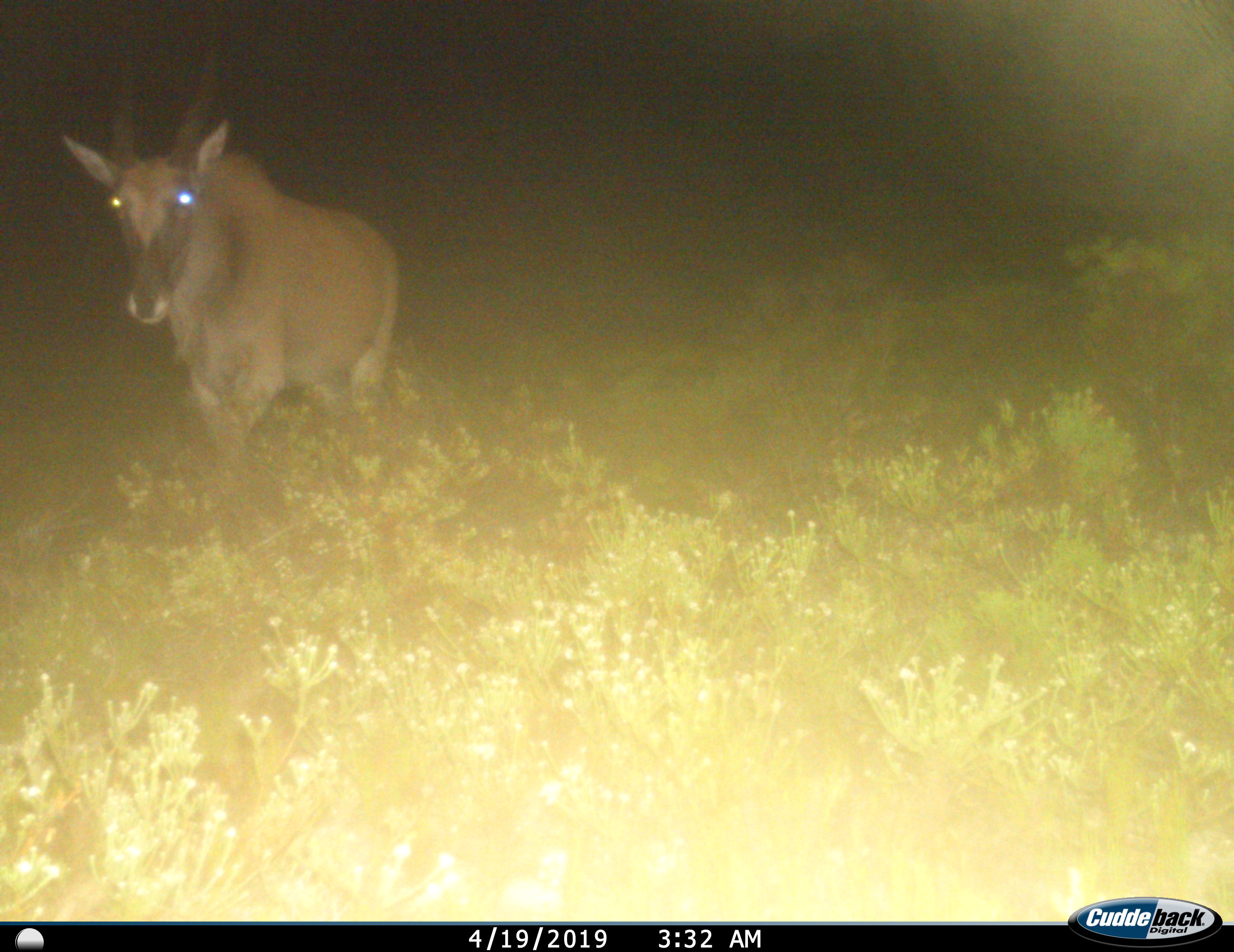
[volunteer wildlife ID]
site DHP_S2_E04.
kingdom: Animalia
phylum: Chordata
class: Mammalia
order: Artiodactyla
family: Bovidae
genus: Tragelaphus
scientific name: Tragelaphus oryx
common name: eland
Eland (Tragelaphus oryx), count 1. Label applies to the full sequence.